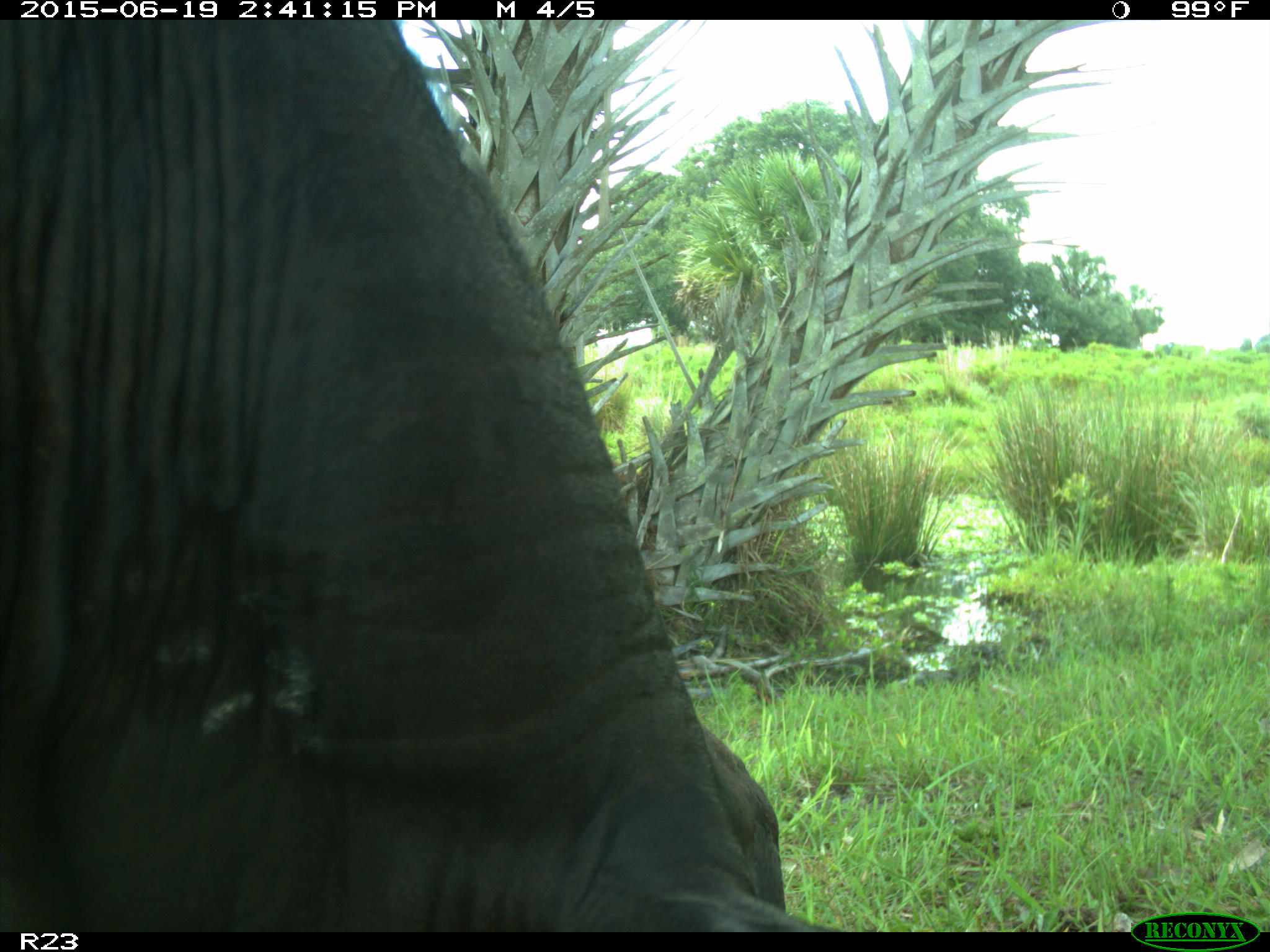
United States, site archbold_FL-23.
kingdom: Animalia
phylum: Chordata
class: Mammalia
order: Artiodactyla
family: Bovidae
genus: Bos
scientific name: Bos taurus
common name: domestic cow